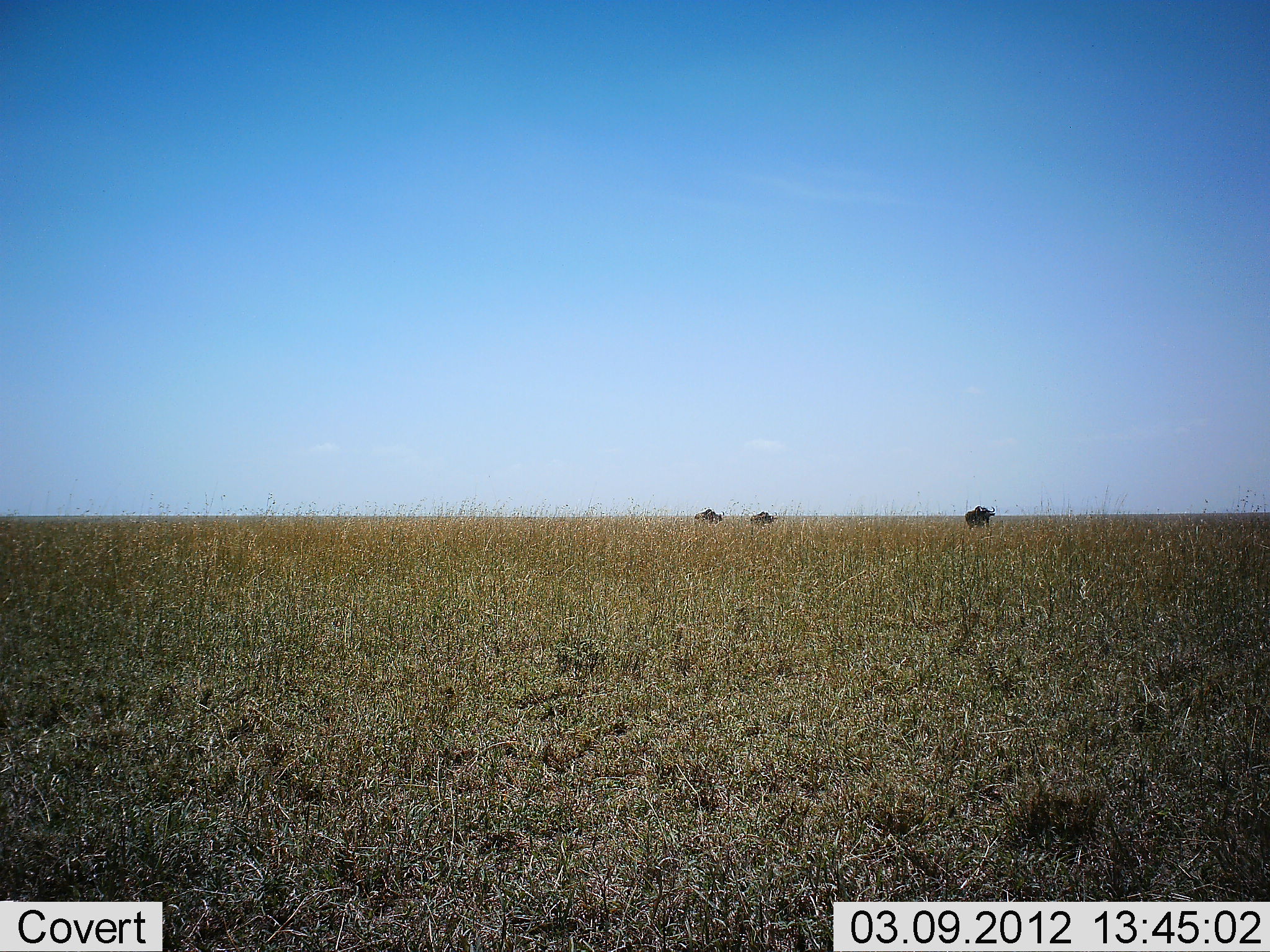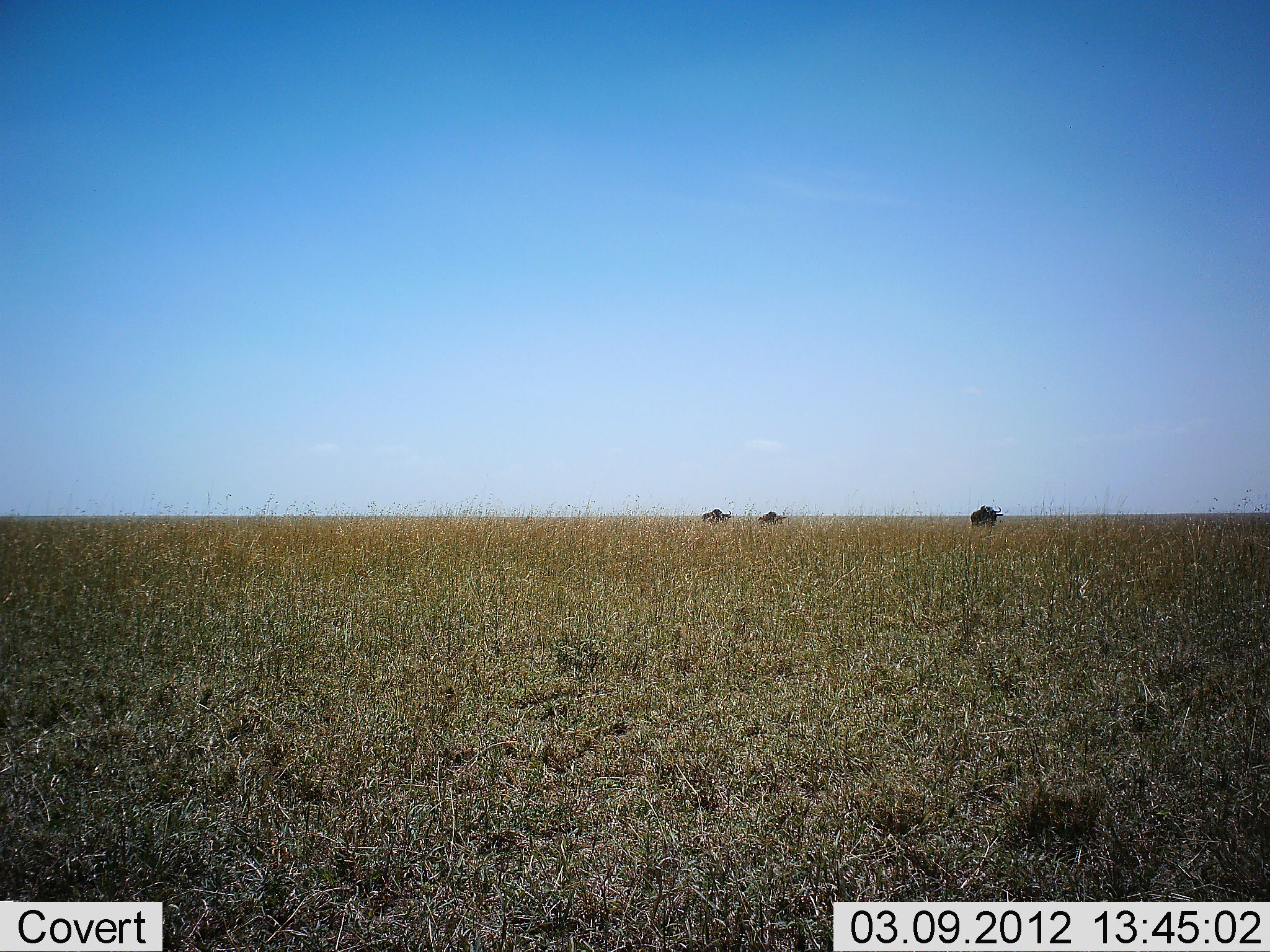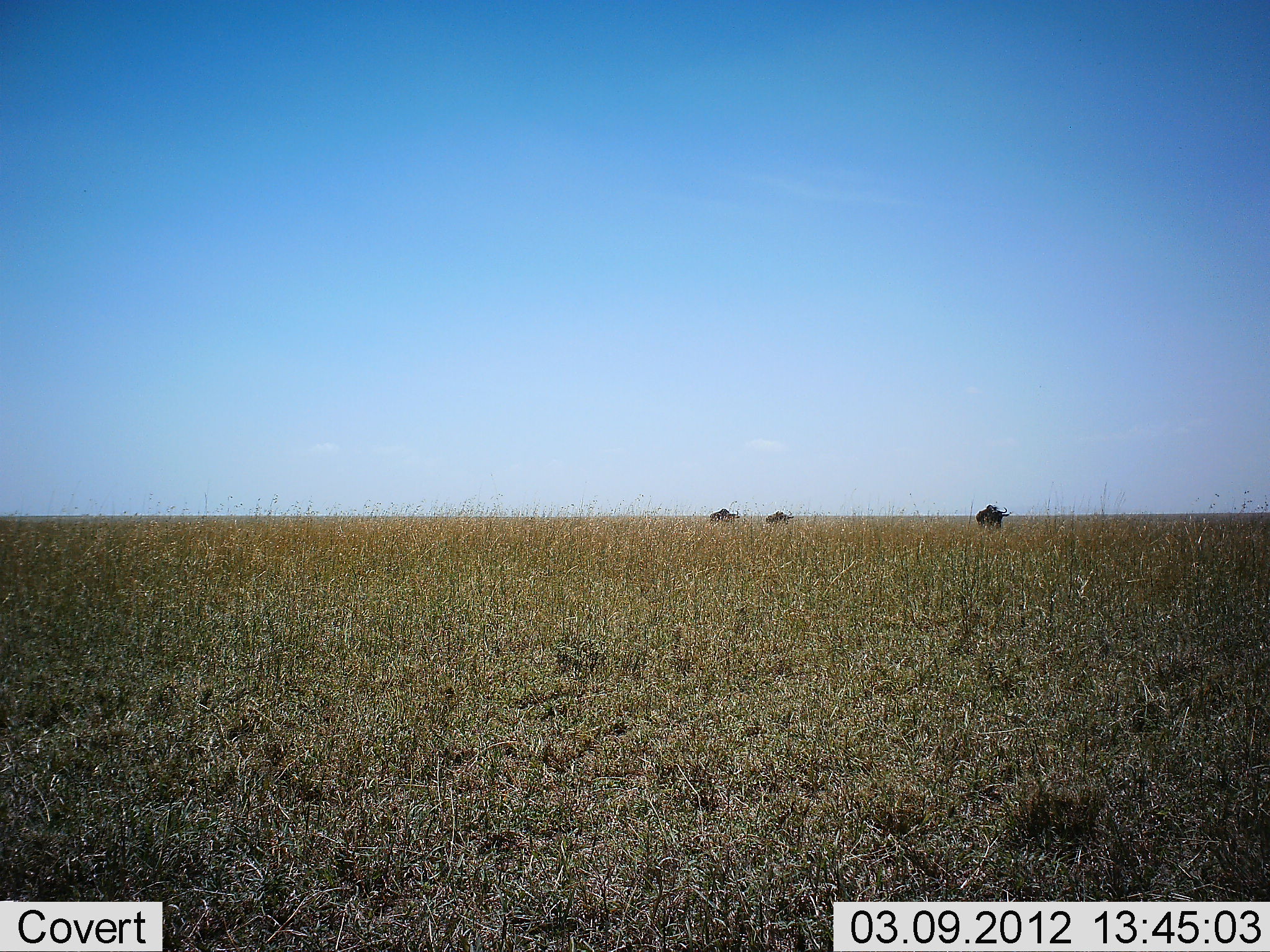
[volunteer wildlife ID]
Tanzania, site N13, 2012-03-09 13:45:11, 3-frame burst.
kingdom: Animalia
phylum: Chordata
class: Mammalia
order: Artiodactyla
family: Bovidae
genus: Connochaetes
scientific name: Connochaetes taurinus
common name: blue wildebeest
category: wildebeest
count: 3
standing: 14%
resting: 0%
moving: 90%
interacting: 0%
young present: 0%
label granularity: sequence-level